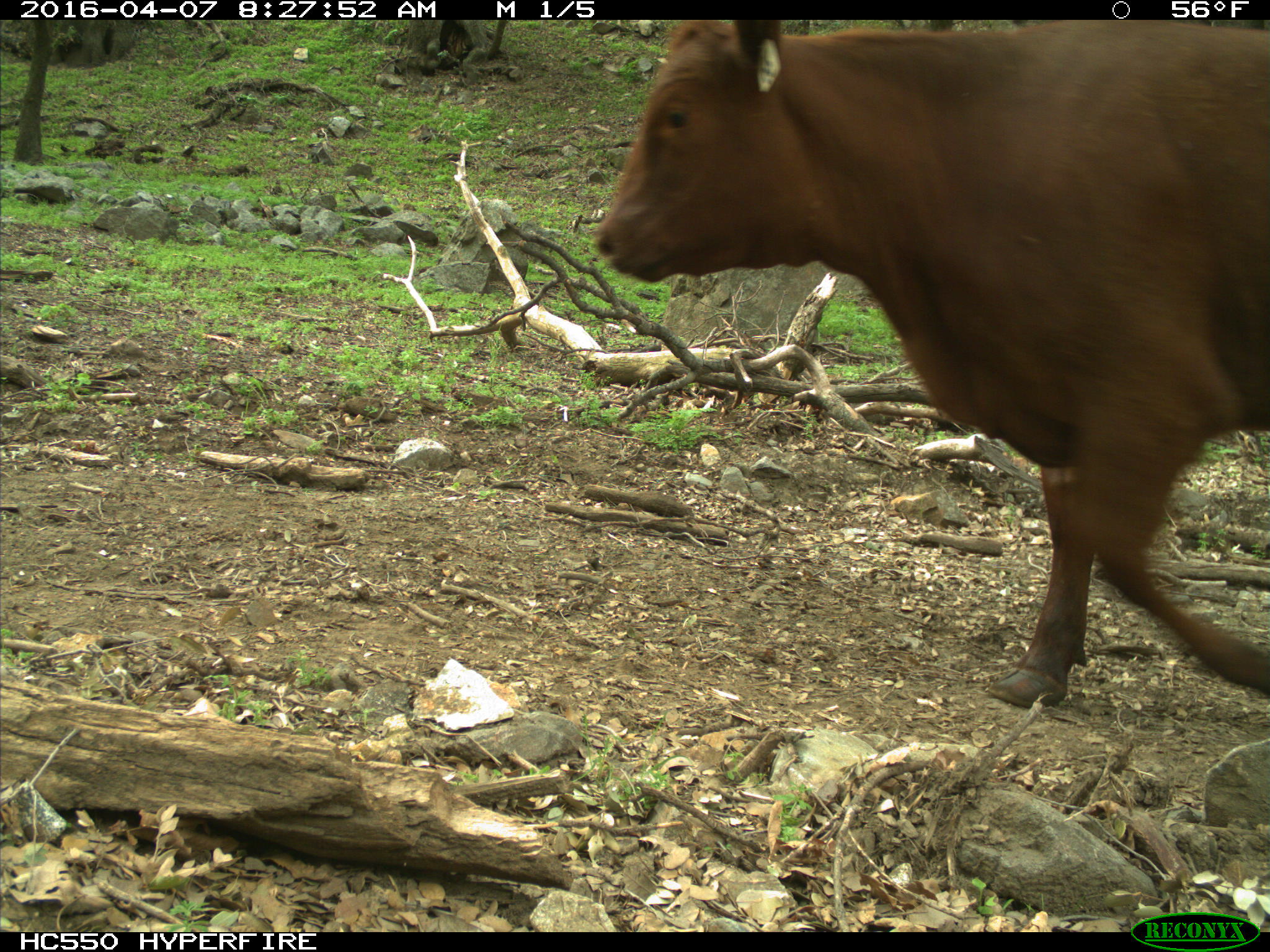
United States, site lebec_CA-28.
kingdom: Animalia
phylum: Chordata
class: Mammalia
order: Artiodactyla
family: Bovidae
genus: Bos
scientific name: Bos taurus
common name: domestic cow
Bos taurus (domestic cow).